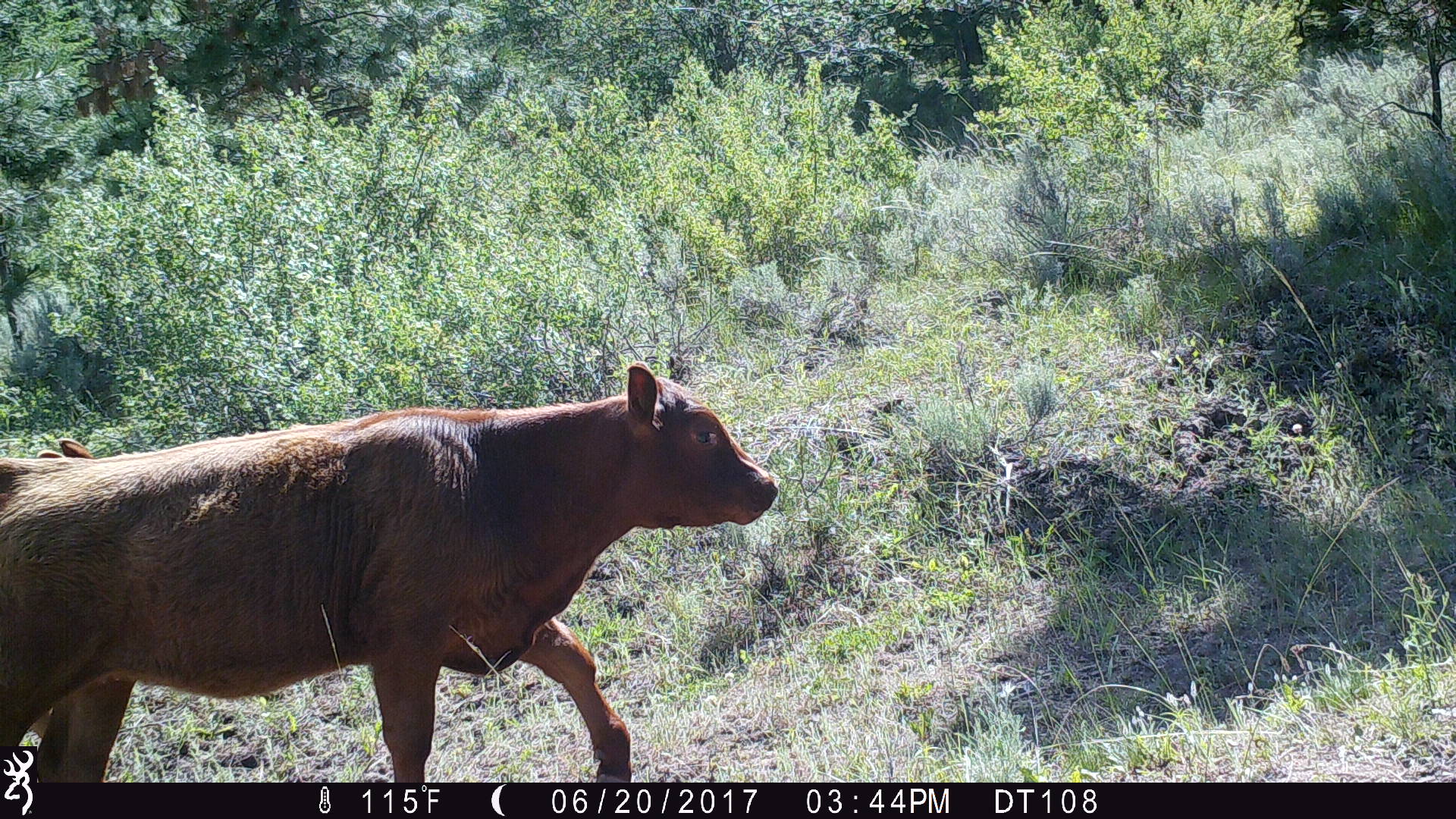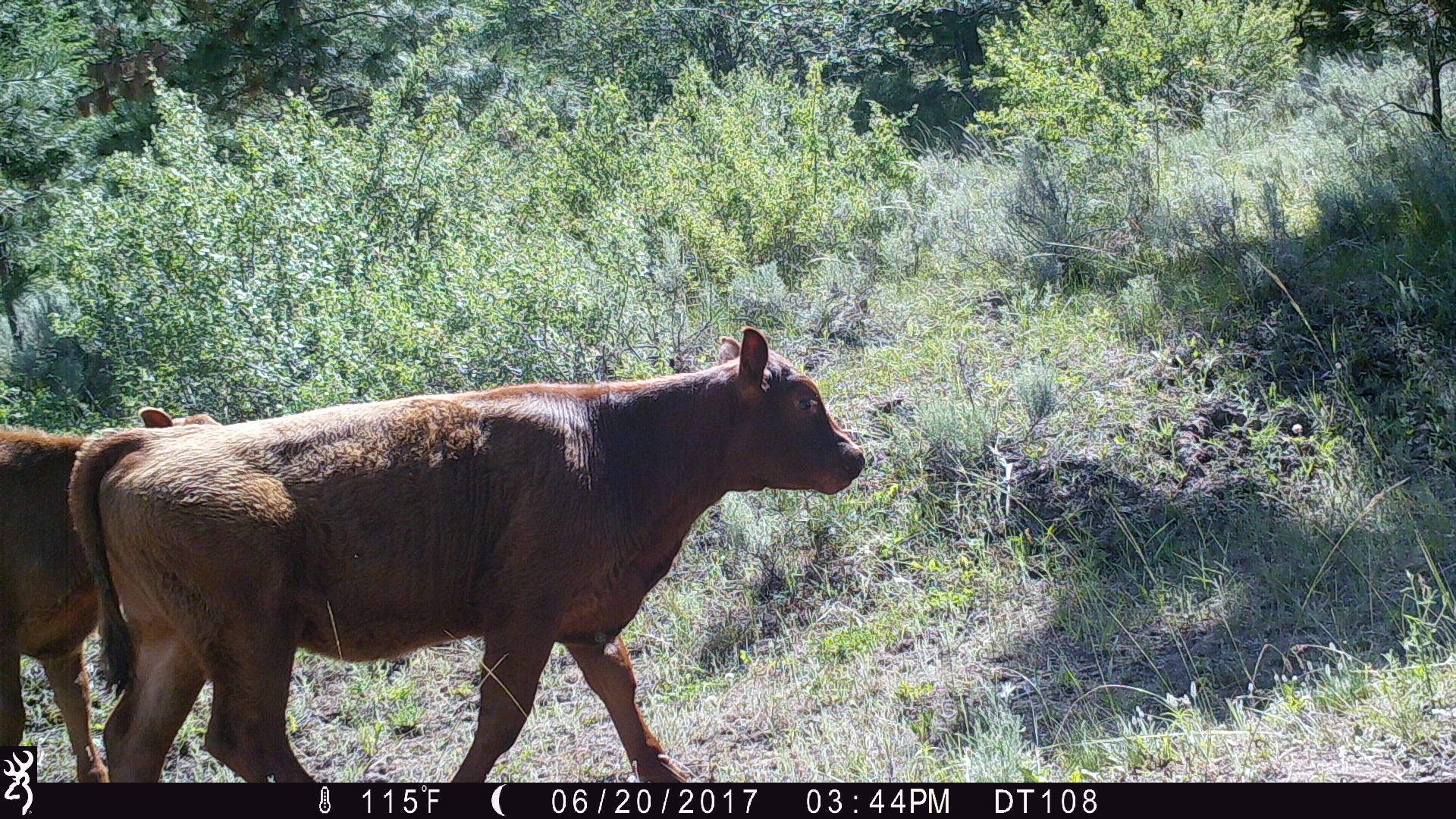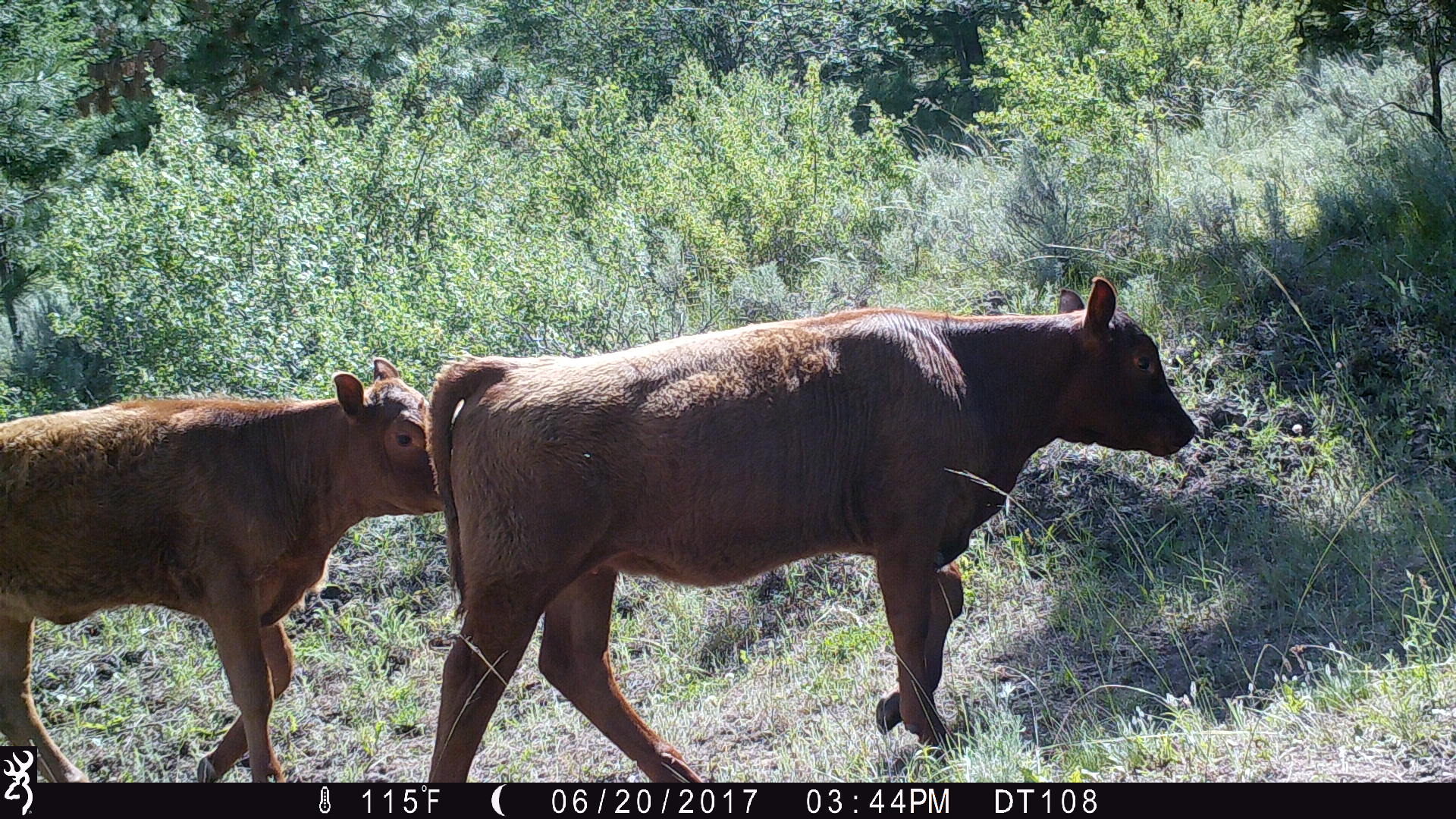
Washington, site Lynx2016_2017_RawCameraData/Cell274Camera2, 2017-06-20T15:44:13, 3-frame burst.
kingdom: Animalia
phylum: Chordata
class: Mammalia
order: Artiodactyla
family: Bovidae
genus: Bos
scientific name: Bos taurus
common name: domestic cattle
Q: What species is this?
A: Domestic cattle (Bos taurus).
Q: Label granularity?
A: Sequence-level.